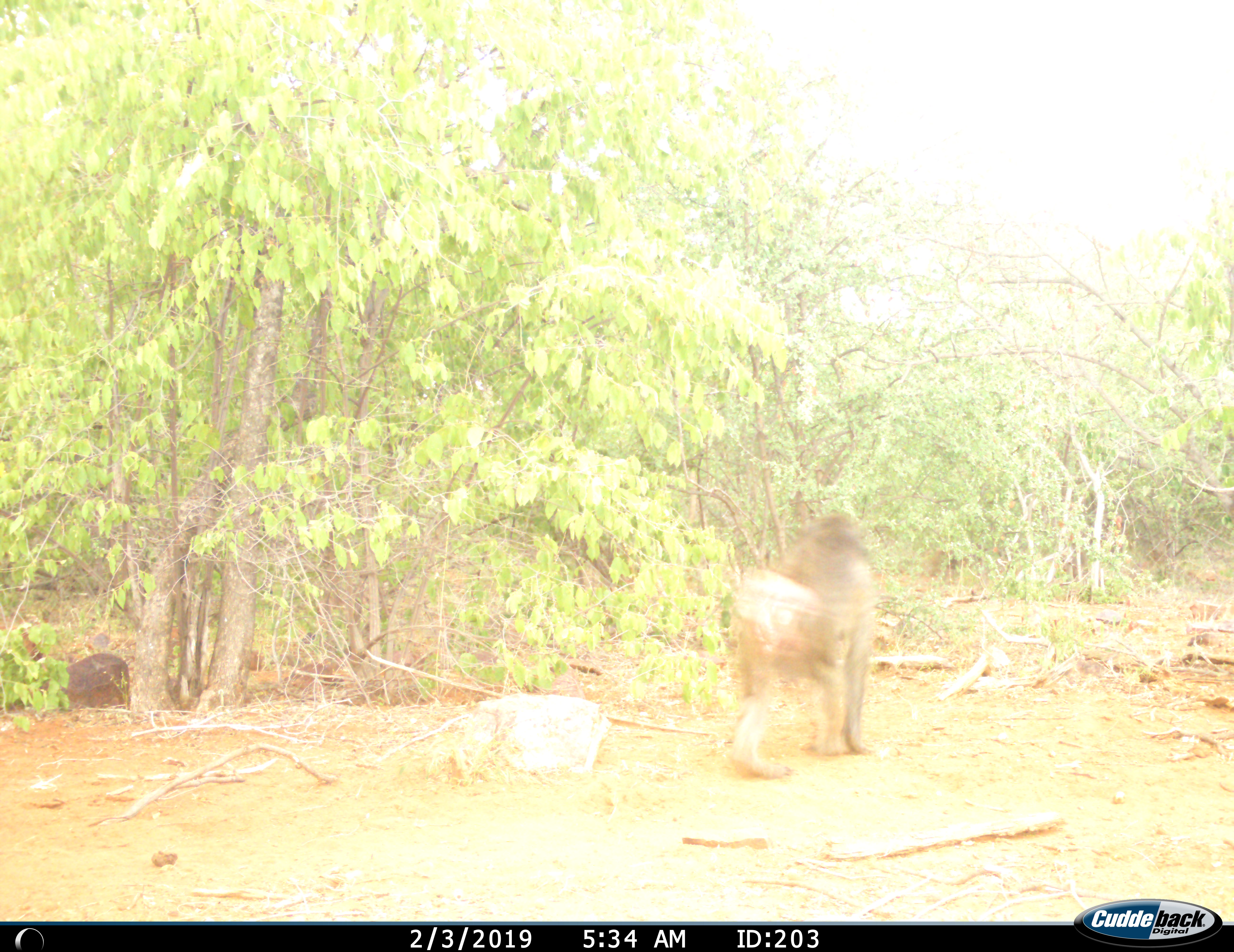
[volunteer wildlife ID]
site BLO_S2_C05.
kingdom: Animalia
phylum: Chordata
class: Mammalia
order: Primates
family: Cercopithecidae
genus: Papio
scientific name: Papio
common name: baboon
Baboon (Papio), count 1. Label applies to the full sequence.